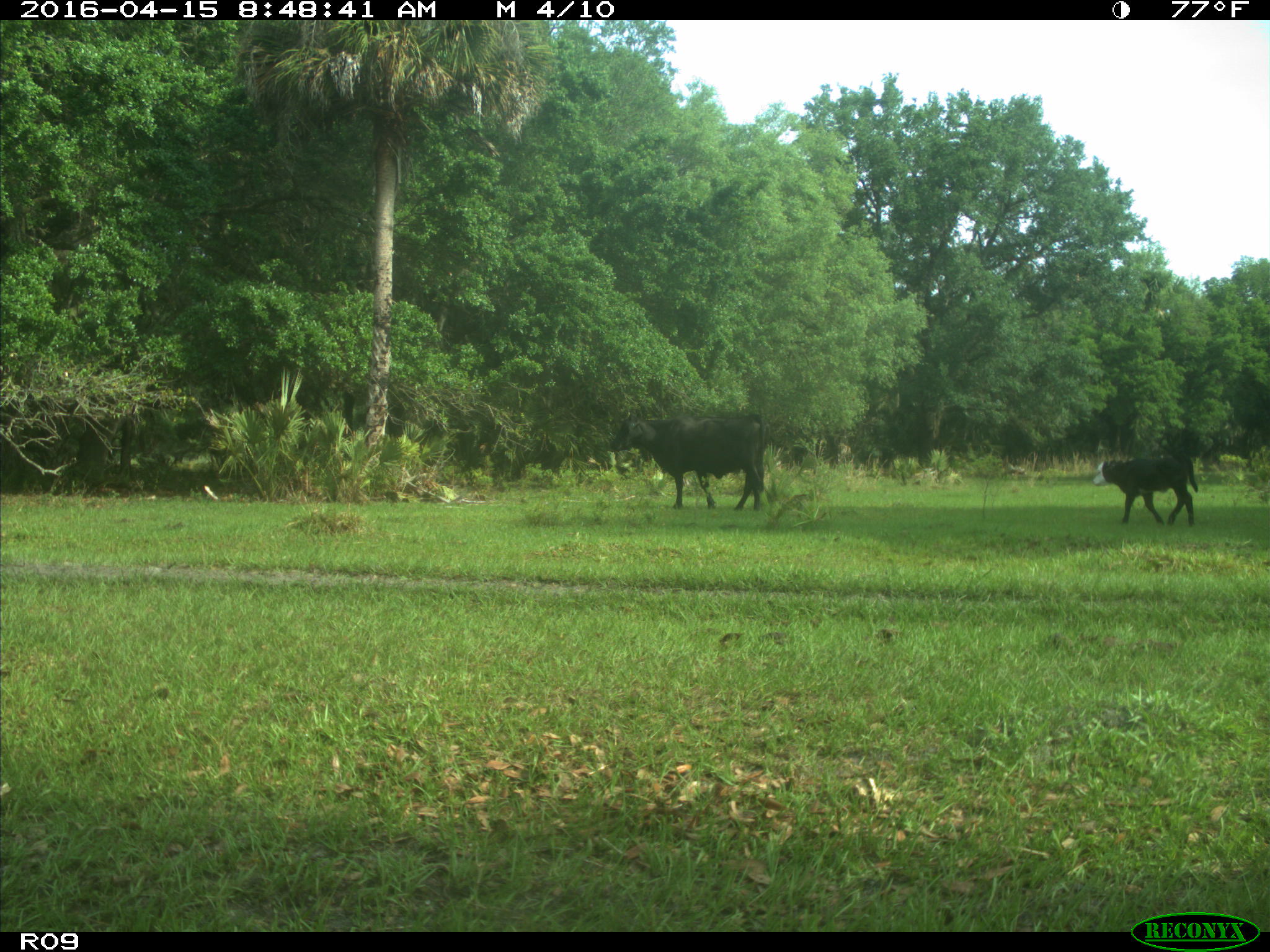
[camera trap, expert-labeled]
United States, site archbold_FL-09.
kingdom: Animalia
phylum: Chordata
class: Mammalia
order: Artiodactyla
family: Bovidae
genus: Bos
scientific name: Bos taurus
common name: domestic cow